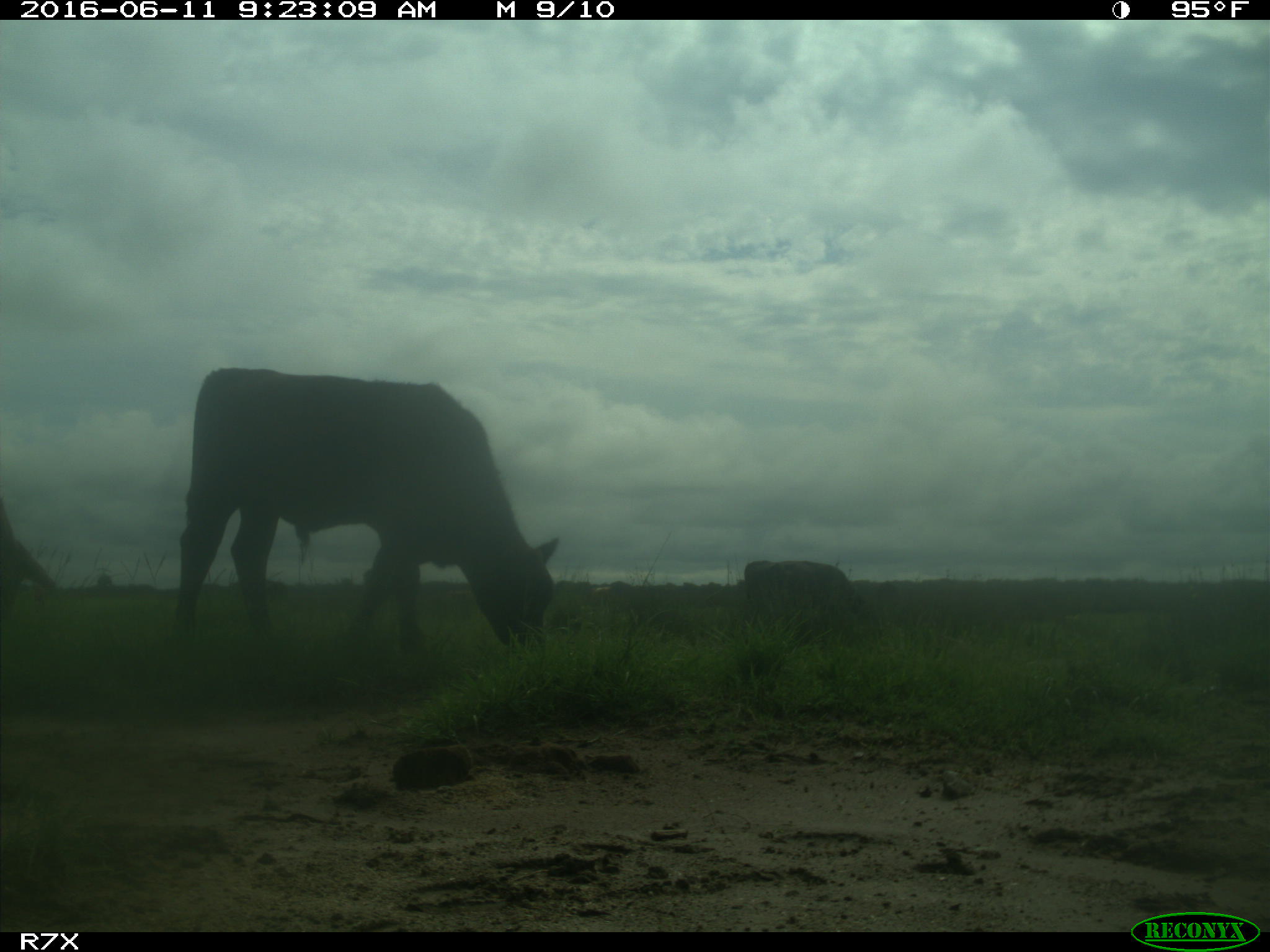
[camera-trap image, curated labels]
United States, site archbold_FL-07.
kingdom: Animalia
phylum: Chordata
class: Mammalia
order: Artiodactyla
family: Bovidae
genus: Bos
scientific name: Bos taurus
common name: domestic cow